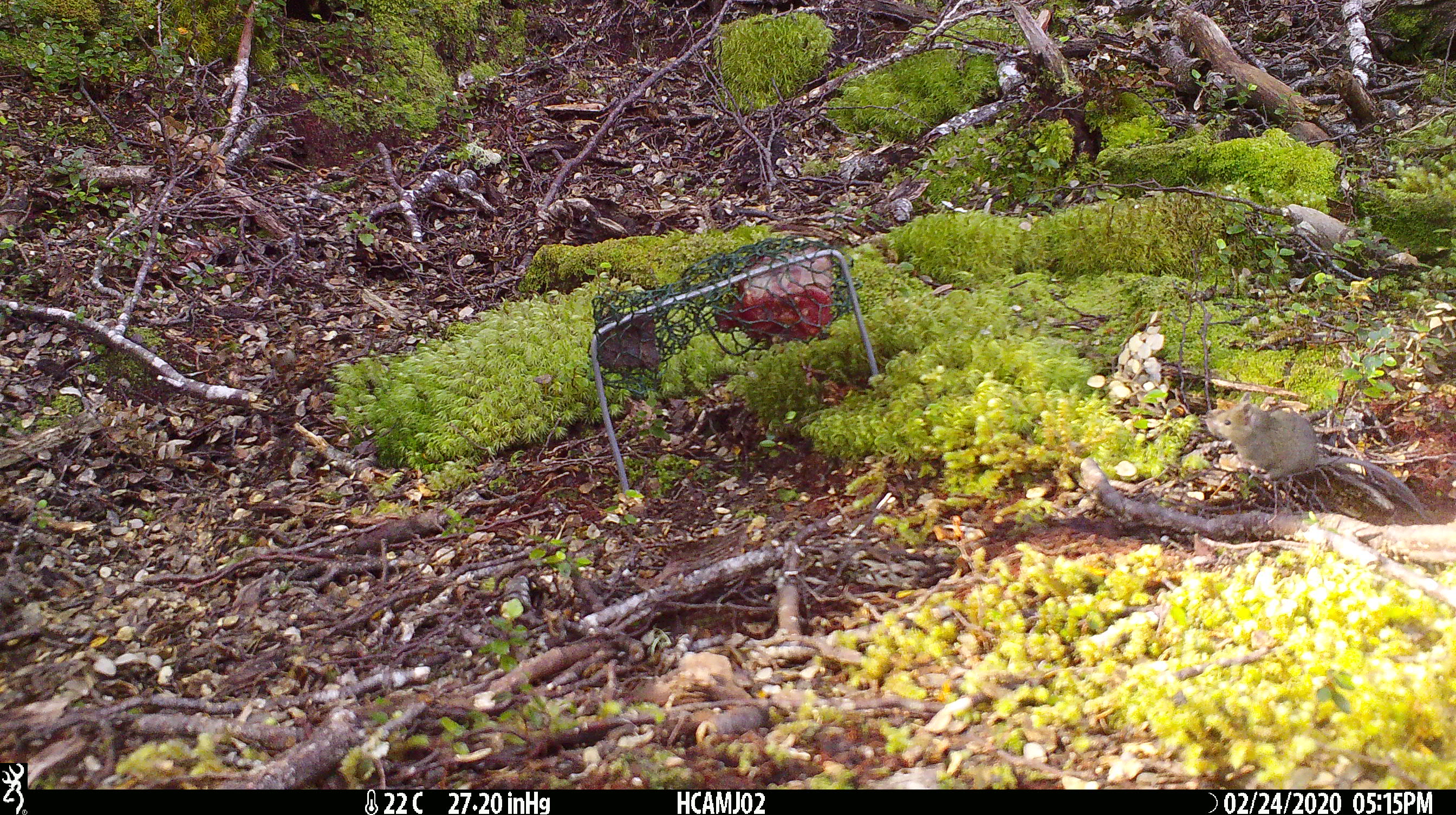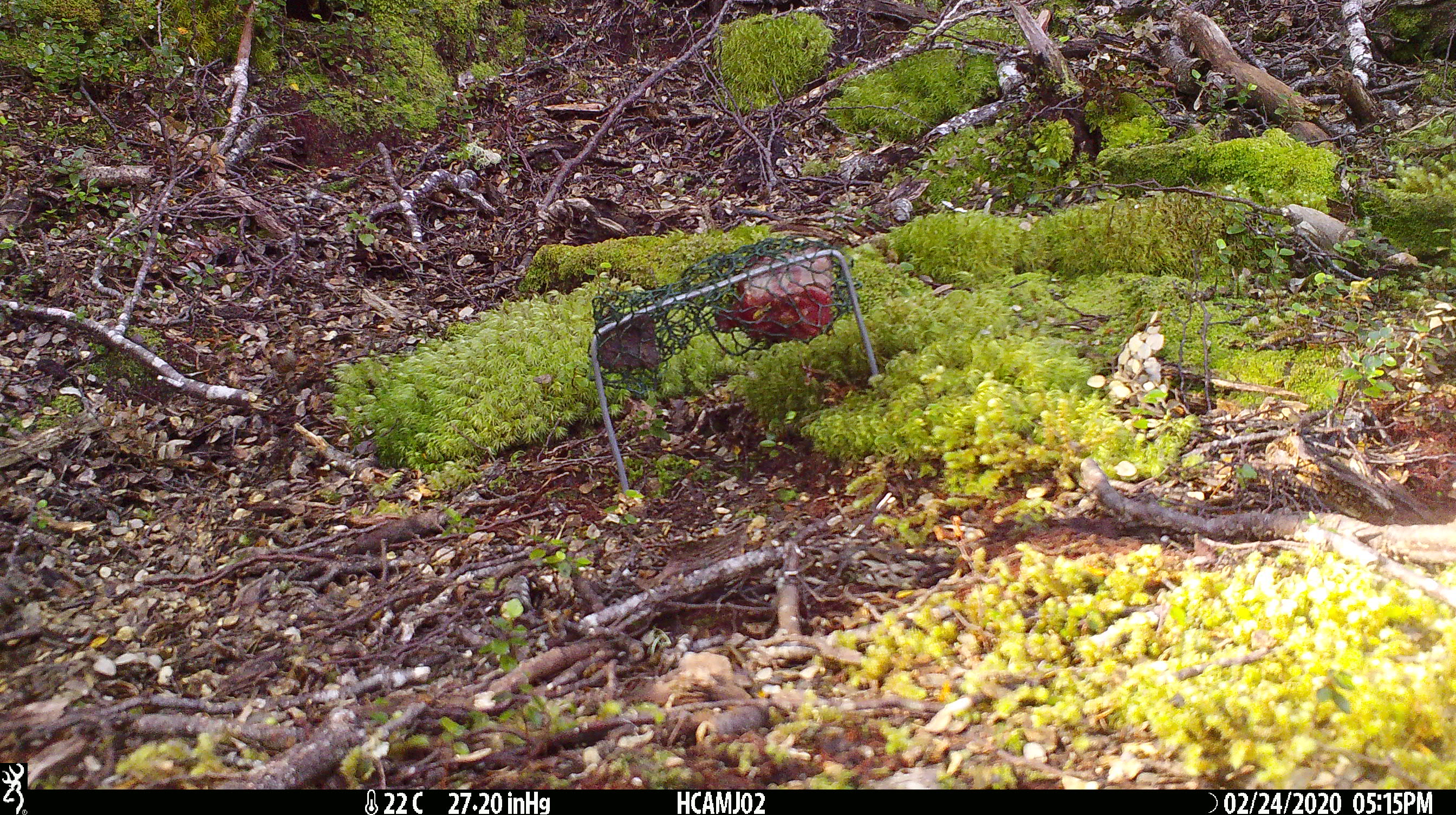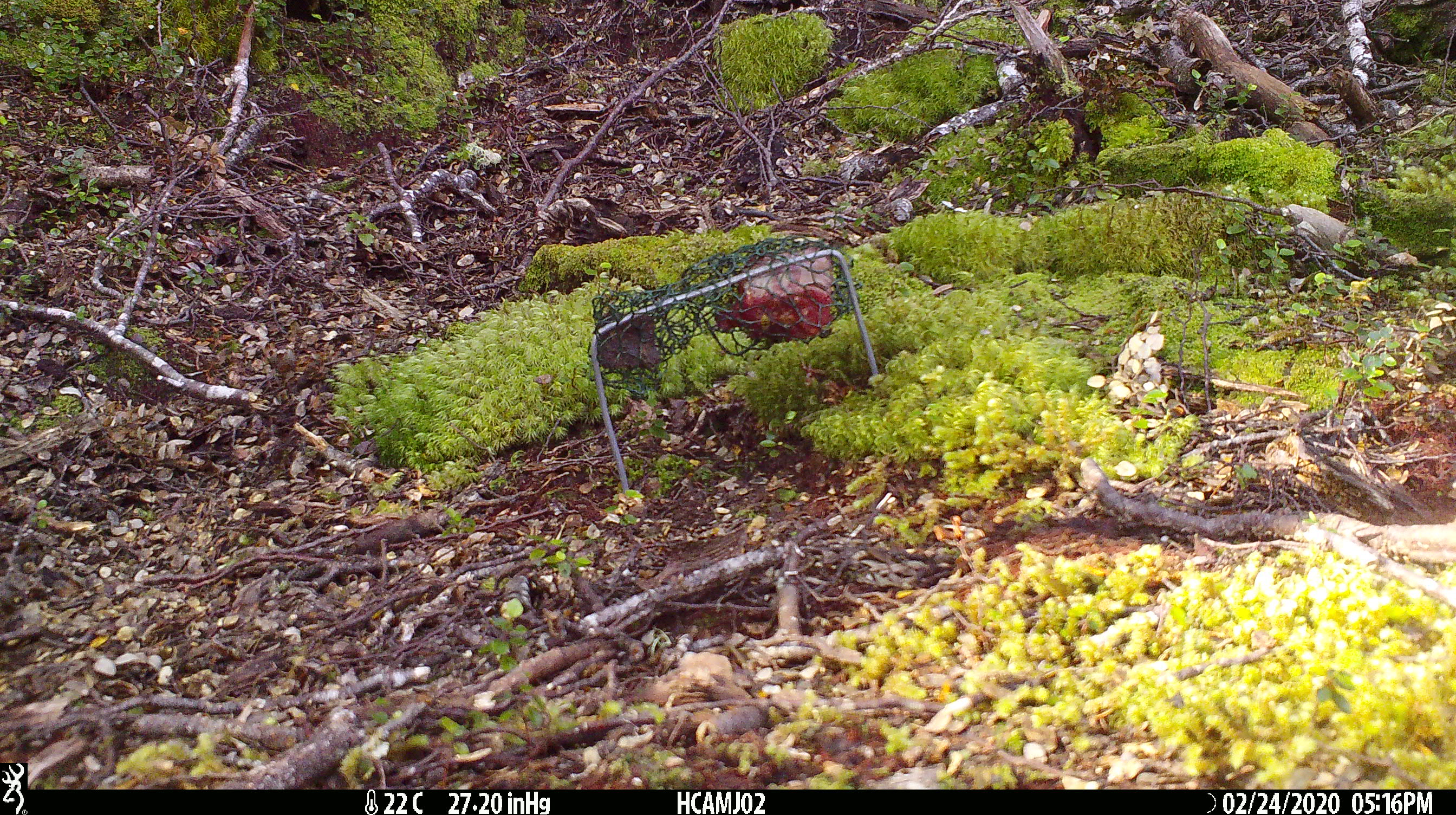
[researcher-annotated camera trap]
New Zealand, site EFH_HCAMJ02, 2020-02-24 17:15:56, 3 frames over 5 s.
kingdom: Animalia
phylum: Chordata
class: Mammalia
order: Rodentia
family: Muridae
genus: Mus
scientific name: Mus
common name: mouse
Mouse (Mus).